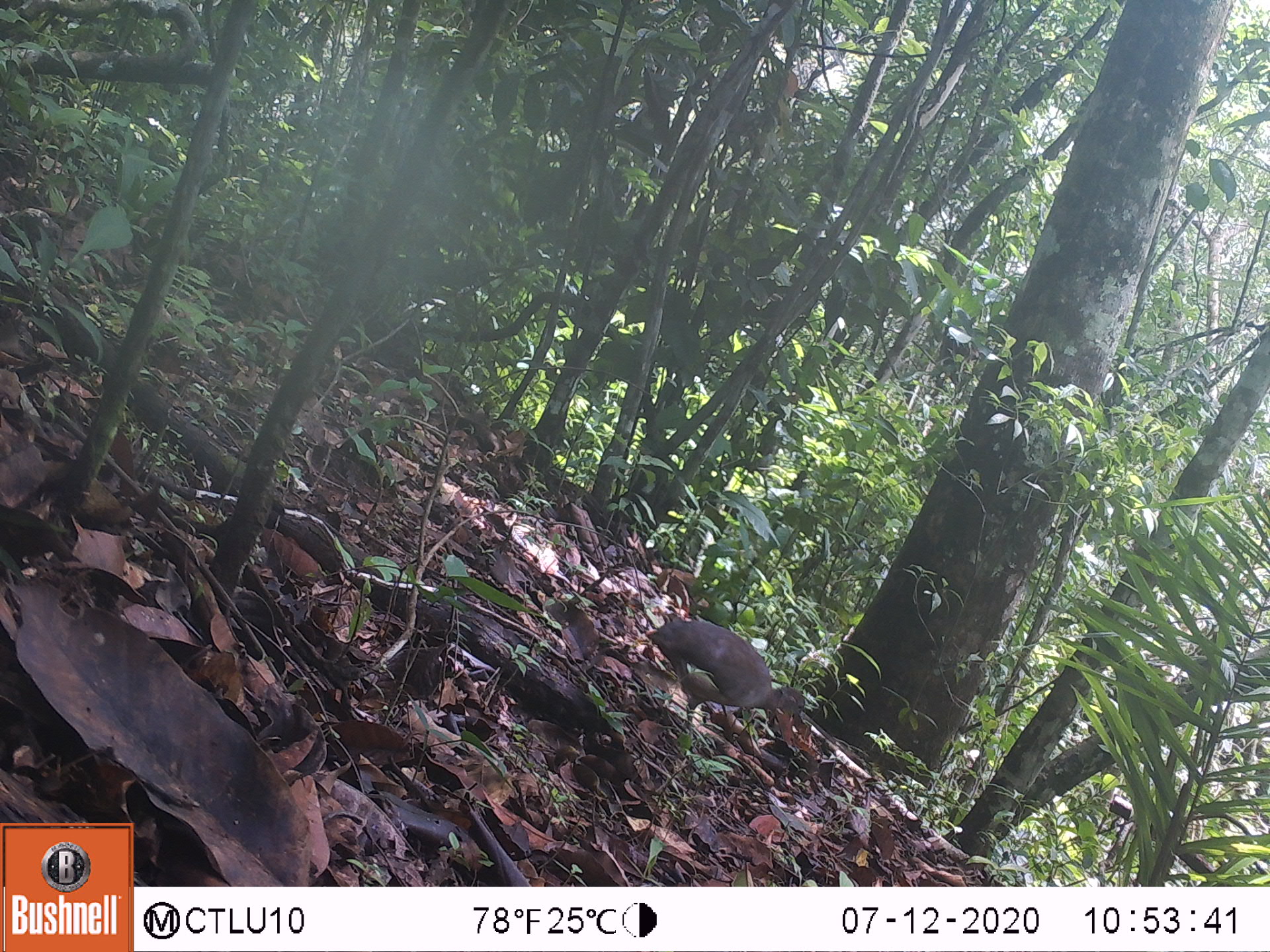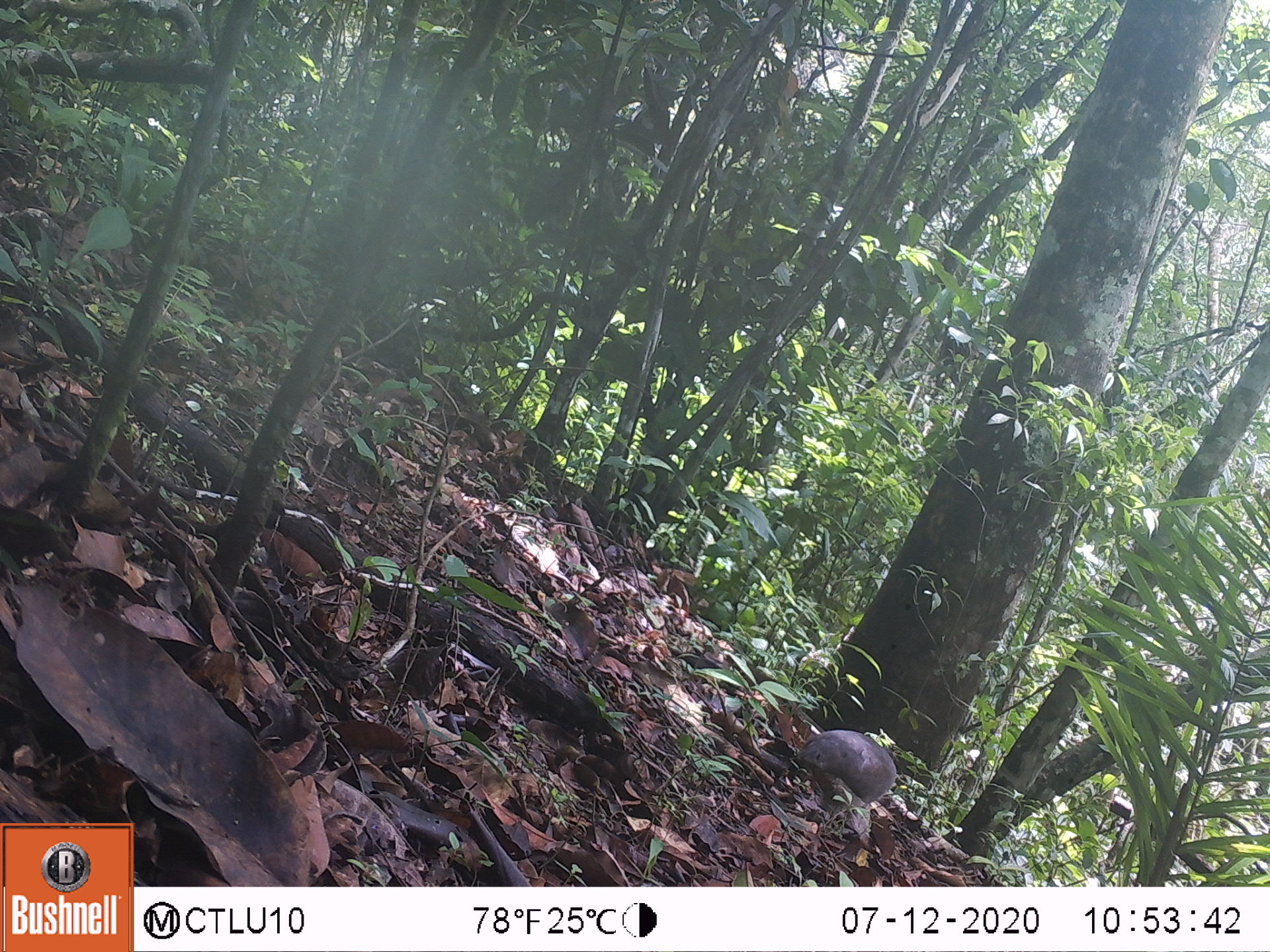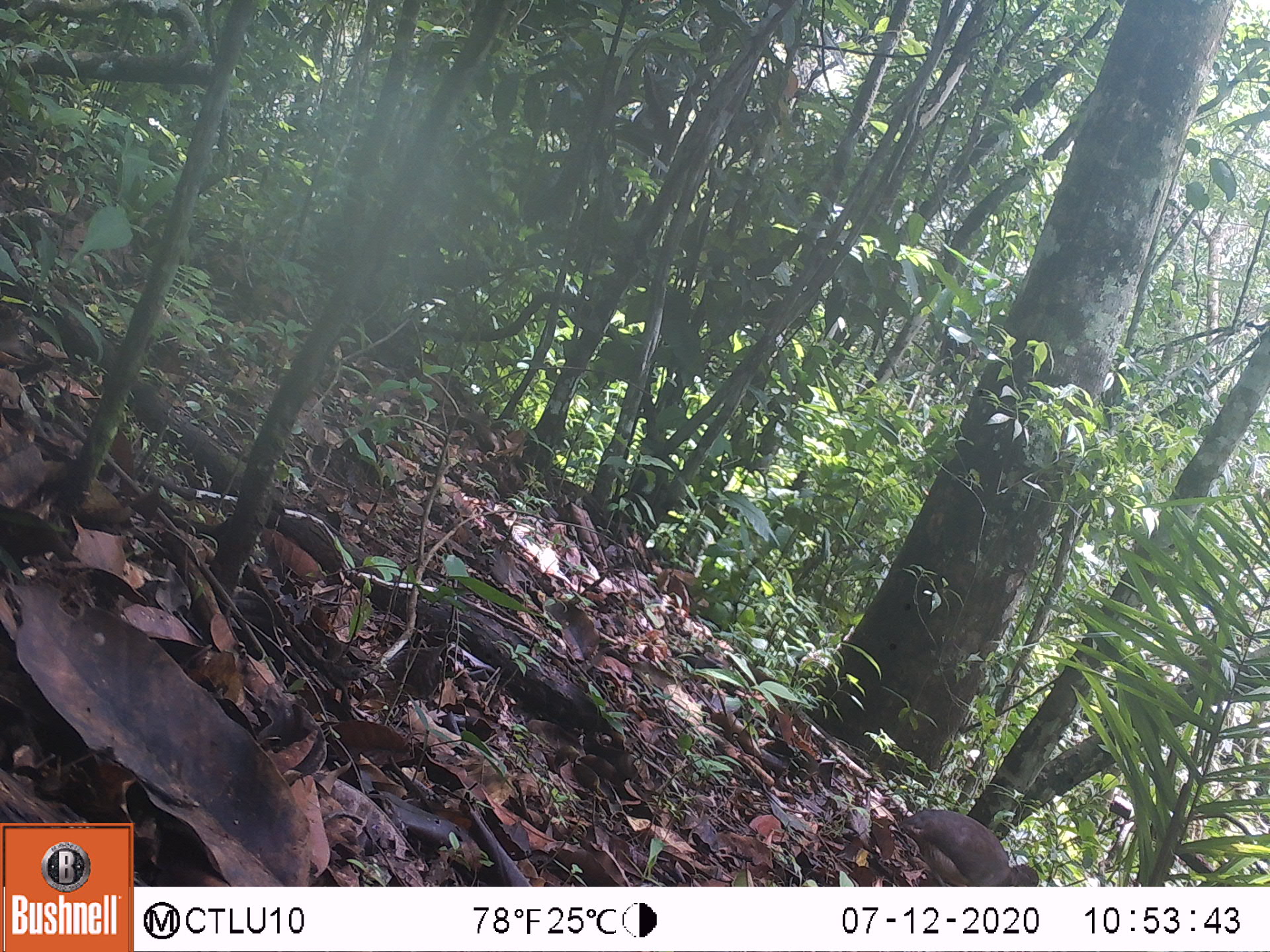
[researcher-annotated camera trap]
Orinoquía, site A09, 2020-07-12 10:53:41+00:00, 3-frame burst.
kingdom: Animalia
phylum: Chordata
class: Aves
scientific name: Aves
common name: bird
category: unknown bird